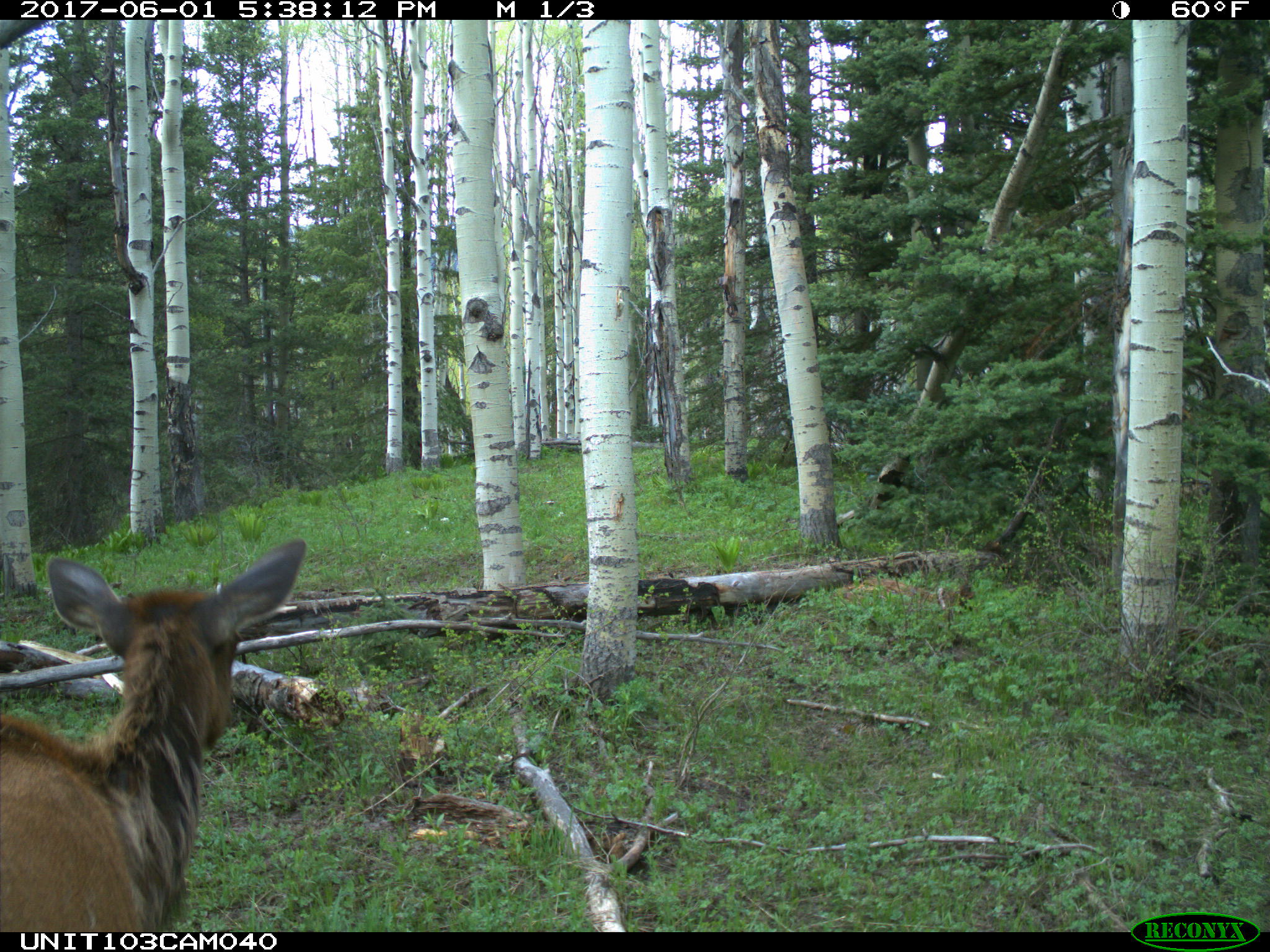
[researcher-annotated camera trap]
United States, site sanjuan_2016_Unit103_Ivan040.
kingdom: Animalia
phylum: Chordata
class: Mammalia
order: Artiodactyla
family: Cervidae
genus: Cervus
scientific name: Cervus elaphus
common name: red deer